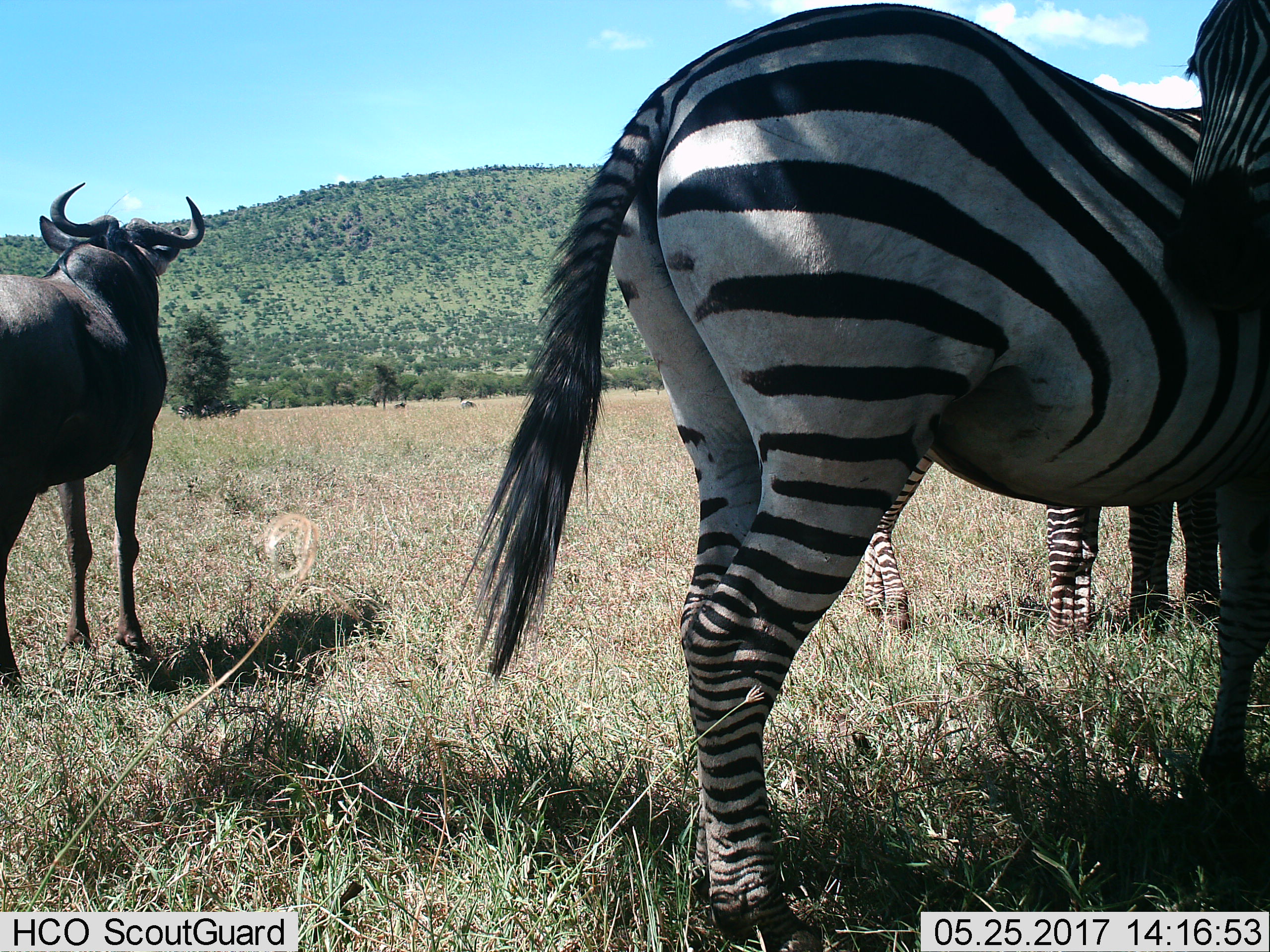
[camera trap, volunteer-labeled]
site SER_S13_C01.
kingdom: Animalia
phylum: Chordata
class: Mammalia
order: Artiodactyla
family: Bovidae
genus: Connochaetes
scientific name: Connochaetes taurinus taurinus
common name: blue wildebeest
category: wildebeestblue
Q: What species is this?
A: Wildebeestblue (blue wildebeest) (Connochaetes taurinus taurinus).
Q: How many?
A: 1.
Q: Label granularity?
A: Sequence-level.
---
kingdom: Animalia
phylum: Chordata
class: Mammalia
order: Perissodactyla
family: Equidae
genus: Equus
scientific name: Equus quagga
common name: plains zebra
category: zebraplains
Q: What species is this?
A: Zebraplains (plains zebra) (Equus quagga).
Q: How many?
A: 3.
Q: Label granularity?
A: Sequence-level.